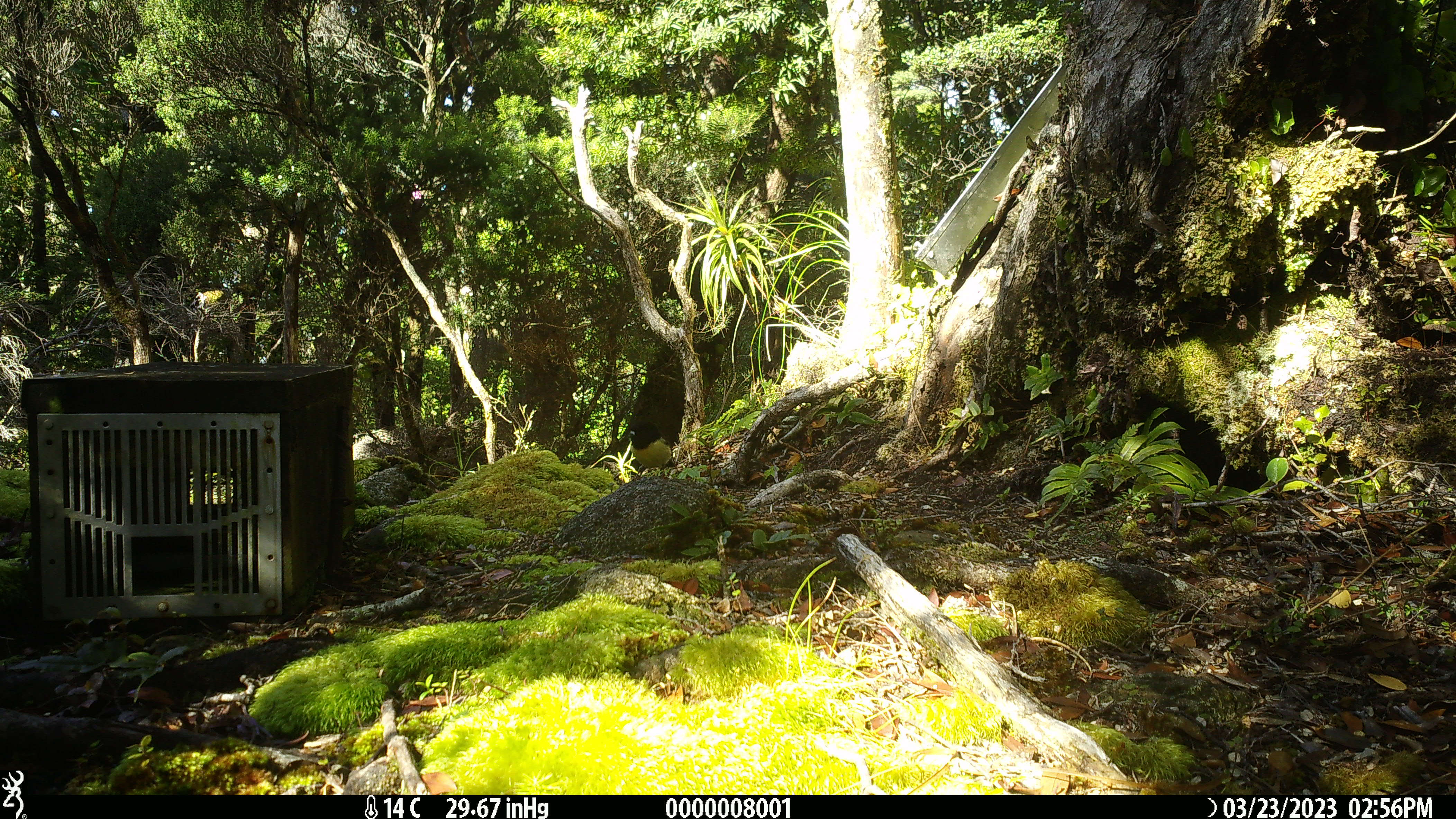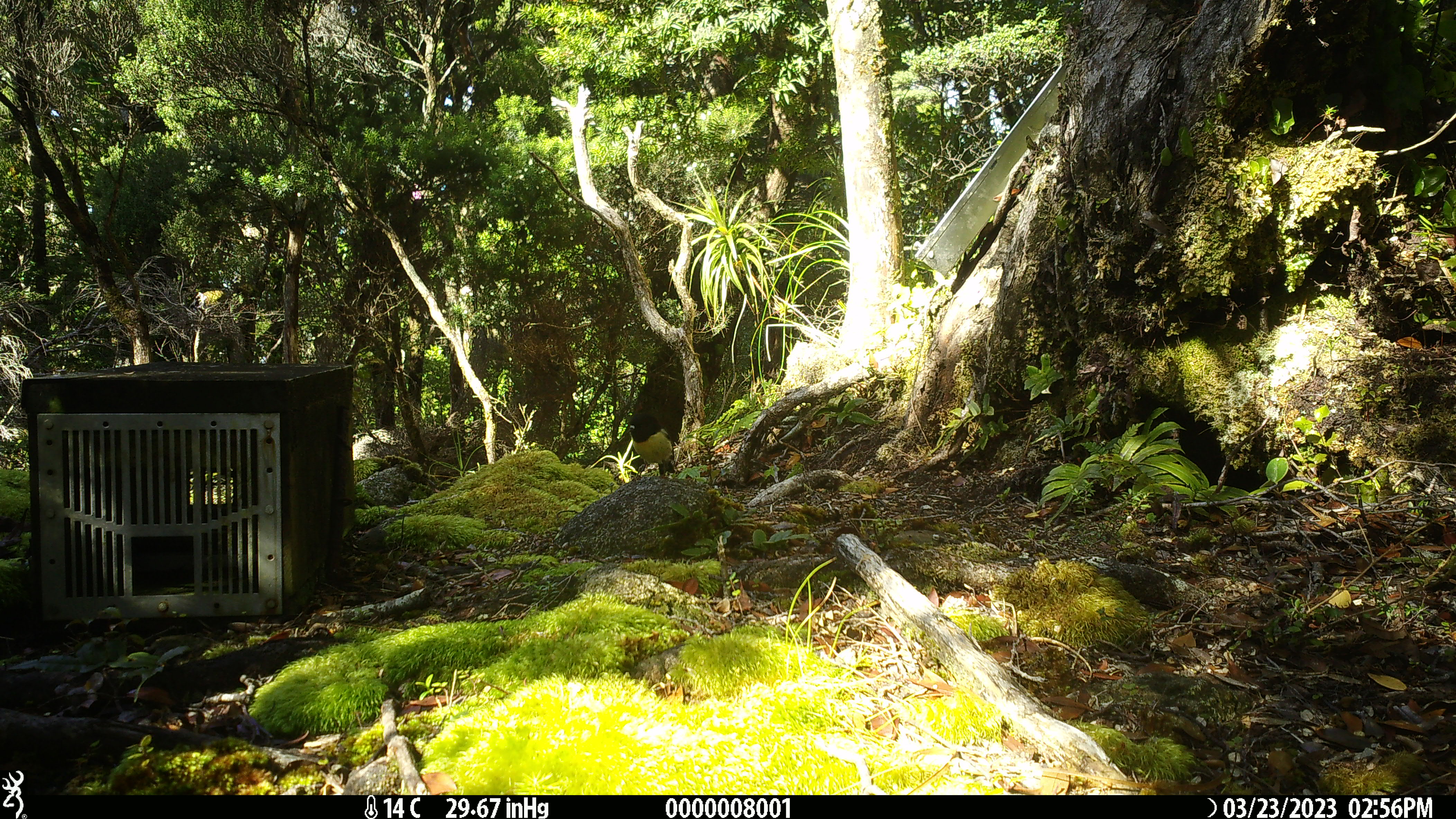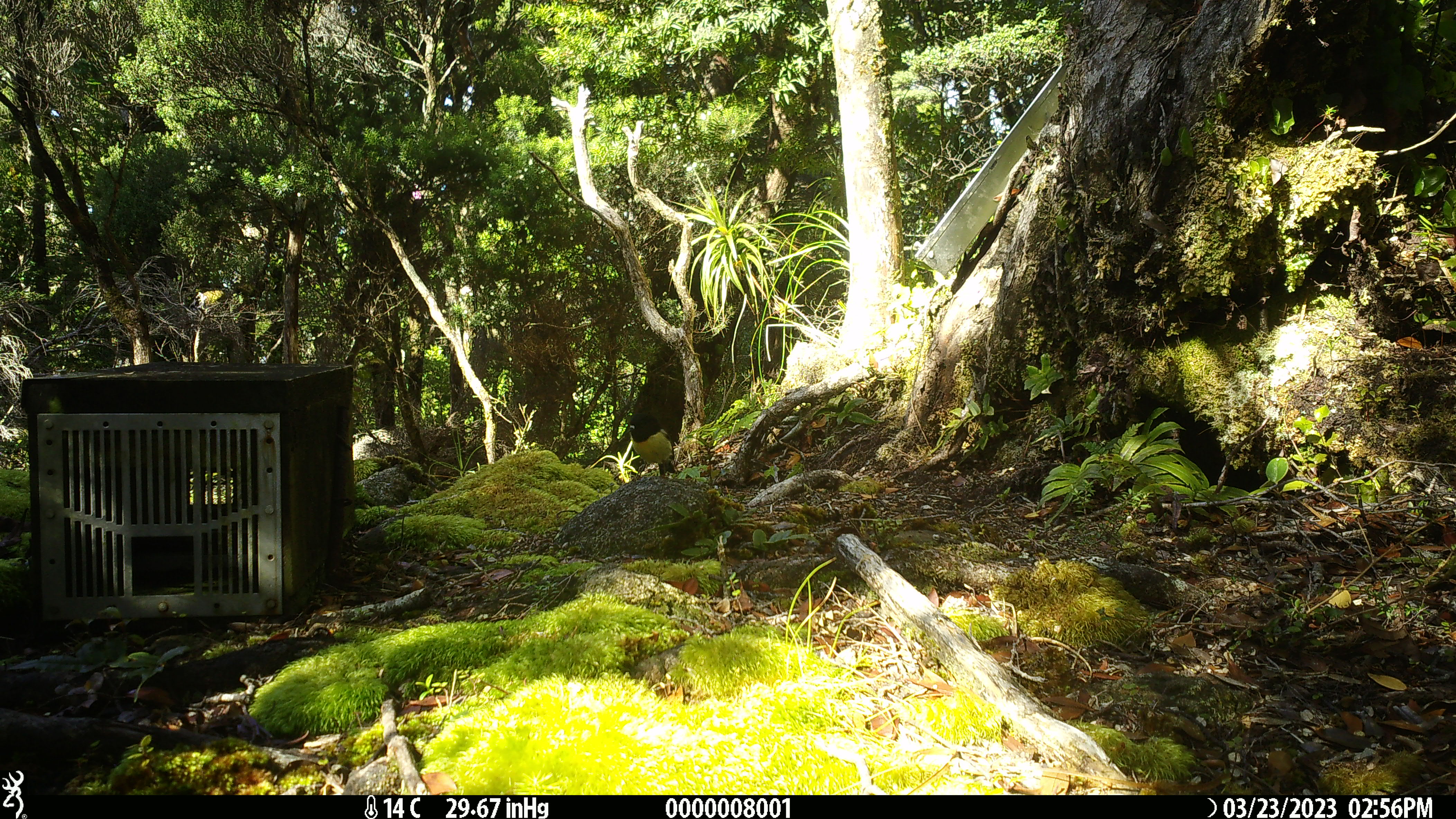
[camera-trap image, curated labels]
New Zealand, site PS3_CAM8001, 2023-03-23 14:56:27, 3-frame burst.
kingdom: Animalia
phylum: Chordata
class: Aves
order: Passeriformes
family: Petroicidae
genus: Petroica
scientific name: Petroica macrocephala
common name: tomtit